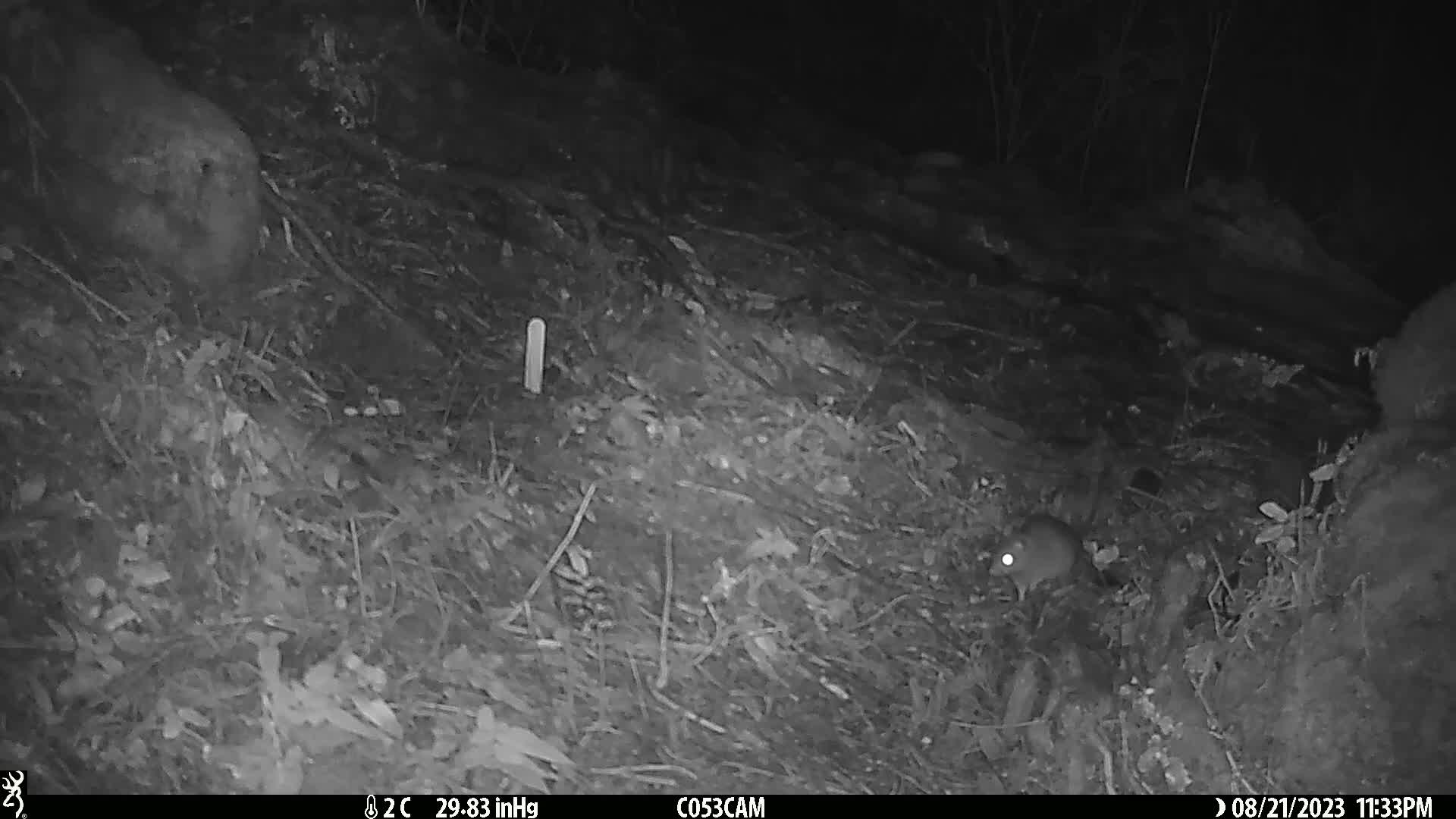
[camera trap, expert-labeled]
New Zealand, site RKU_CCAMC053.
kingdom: Animalia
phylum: Chordata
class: Mammalia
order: Rodentia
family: Muridae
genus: Rattus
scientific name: Rattus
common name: rat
Rat (Rattus).